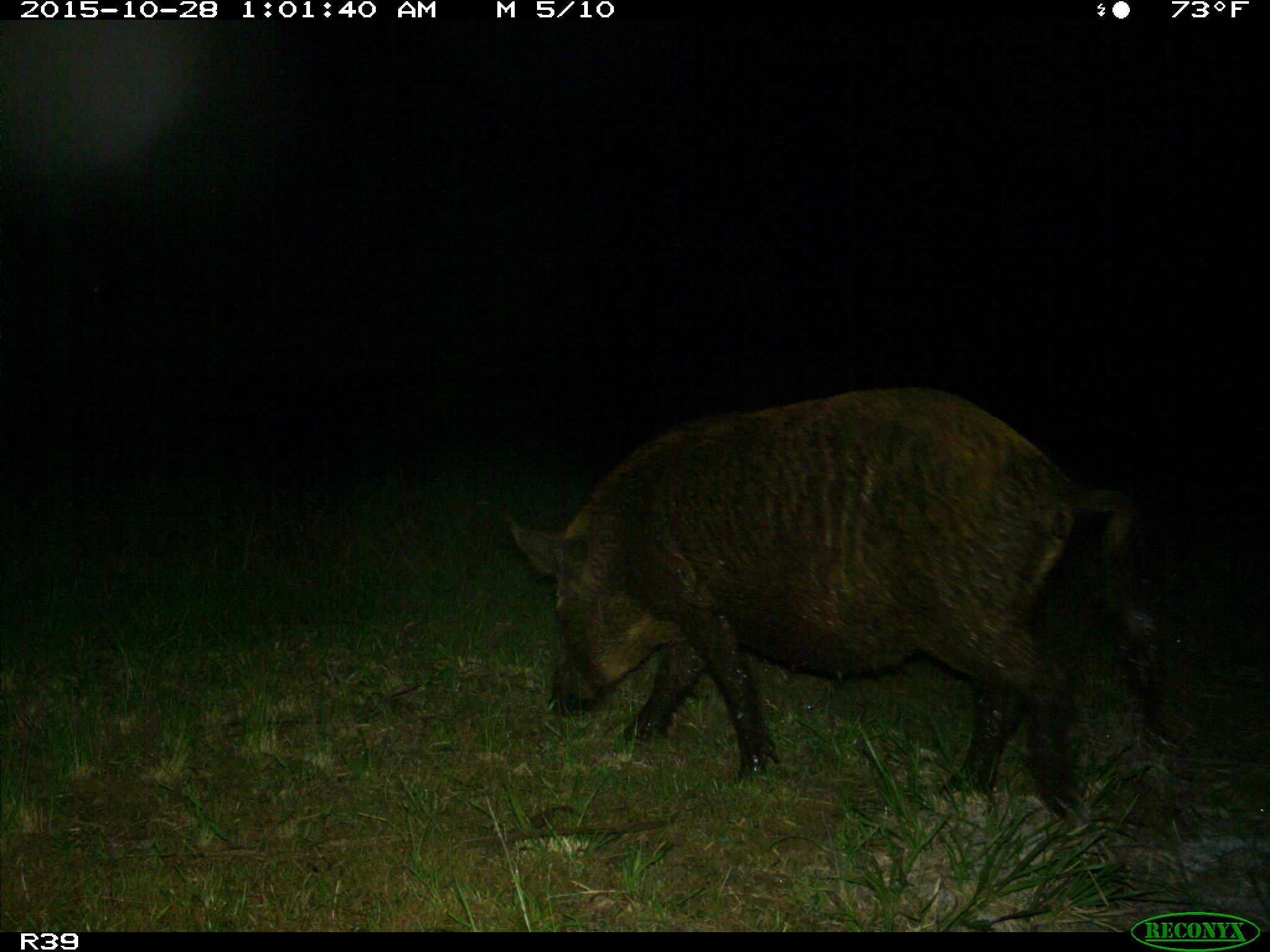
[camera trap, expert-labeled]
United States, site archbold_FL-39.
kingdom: Animalia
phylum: Chordata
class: Mammalia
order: Artiodactyla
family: Suidae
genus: Sus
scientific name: Sus scrofa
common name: wild boar